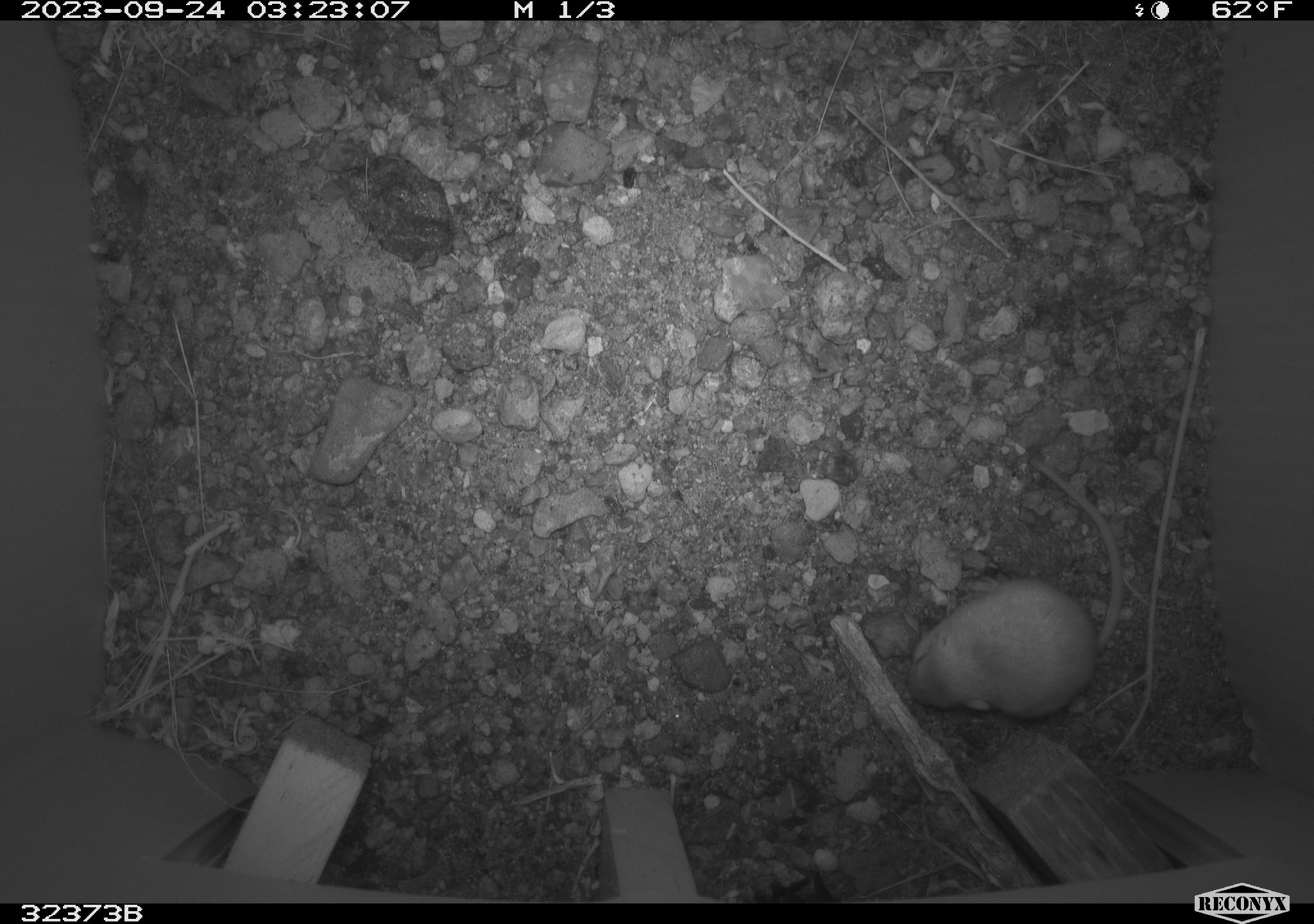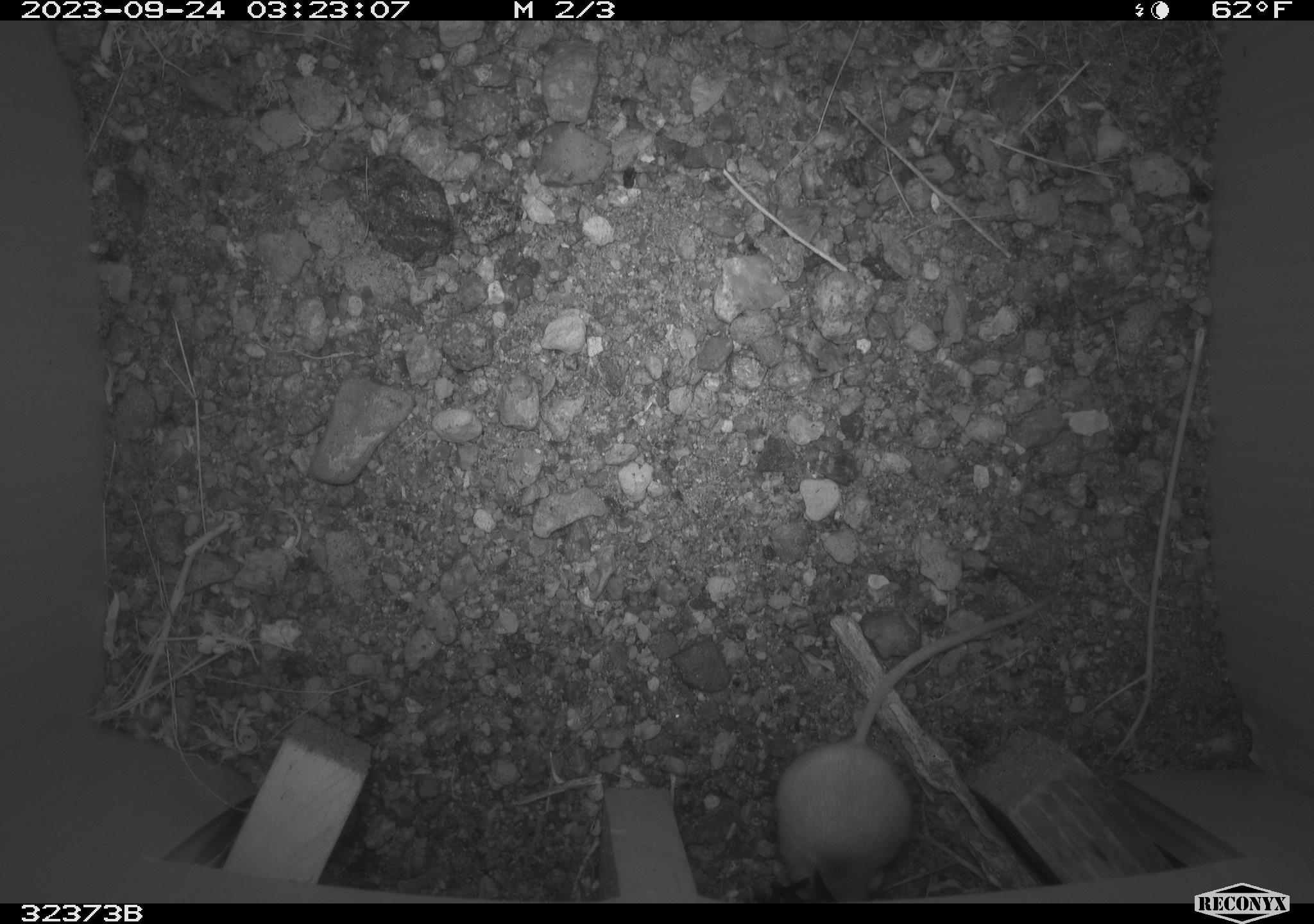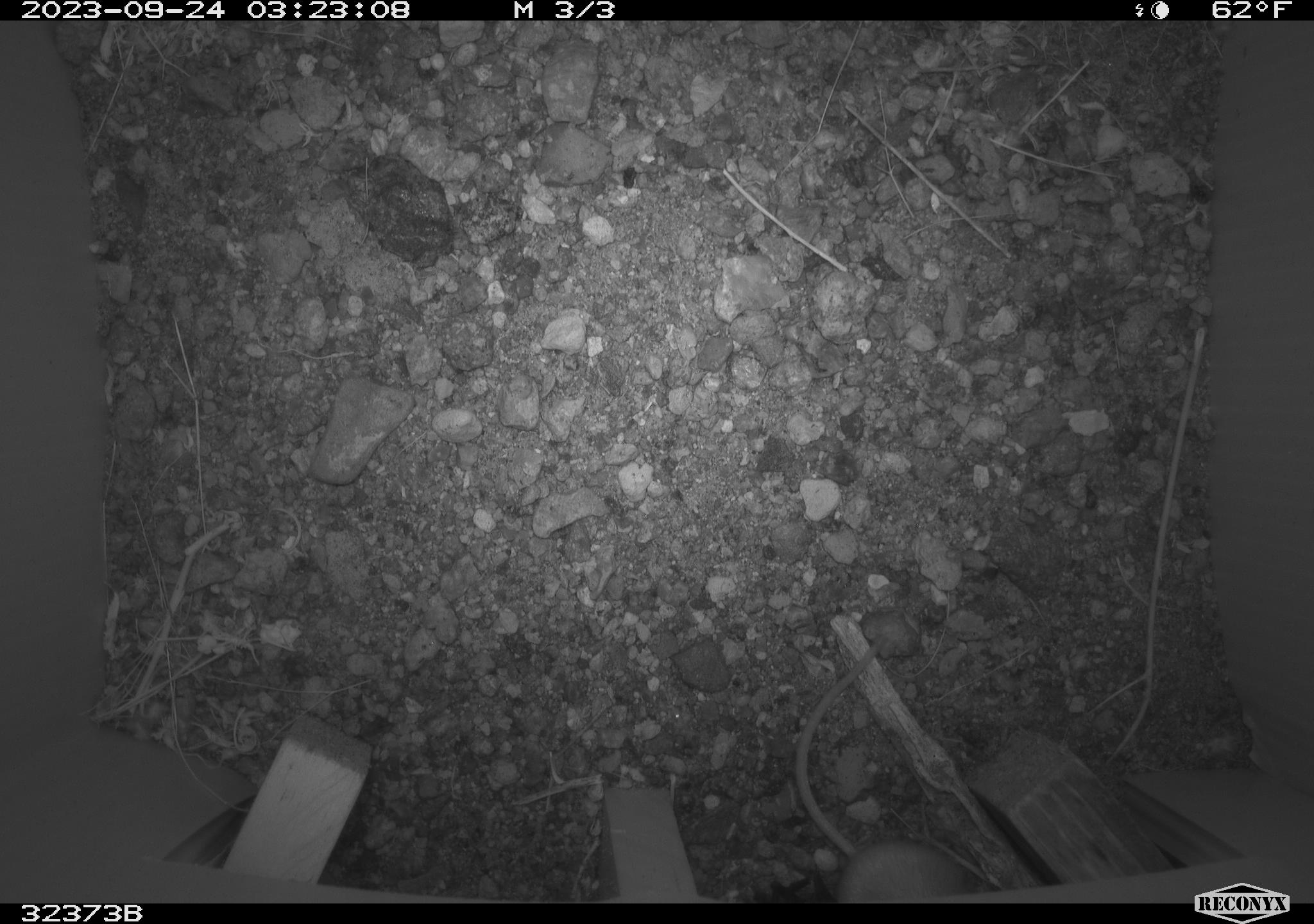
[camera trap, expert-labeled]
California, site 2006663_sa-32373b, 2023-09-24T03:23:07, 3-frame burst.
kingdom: Animalia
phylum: Chordata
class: Mammalia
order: Rodentia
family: Heteromyidae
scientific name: Heteromyidae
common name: kangaroo rats and pocket mice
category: heteromyidae family